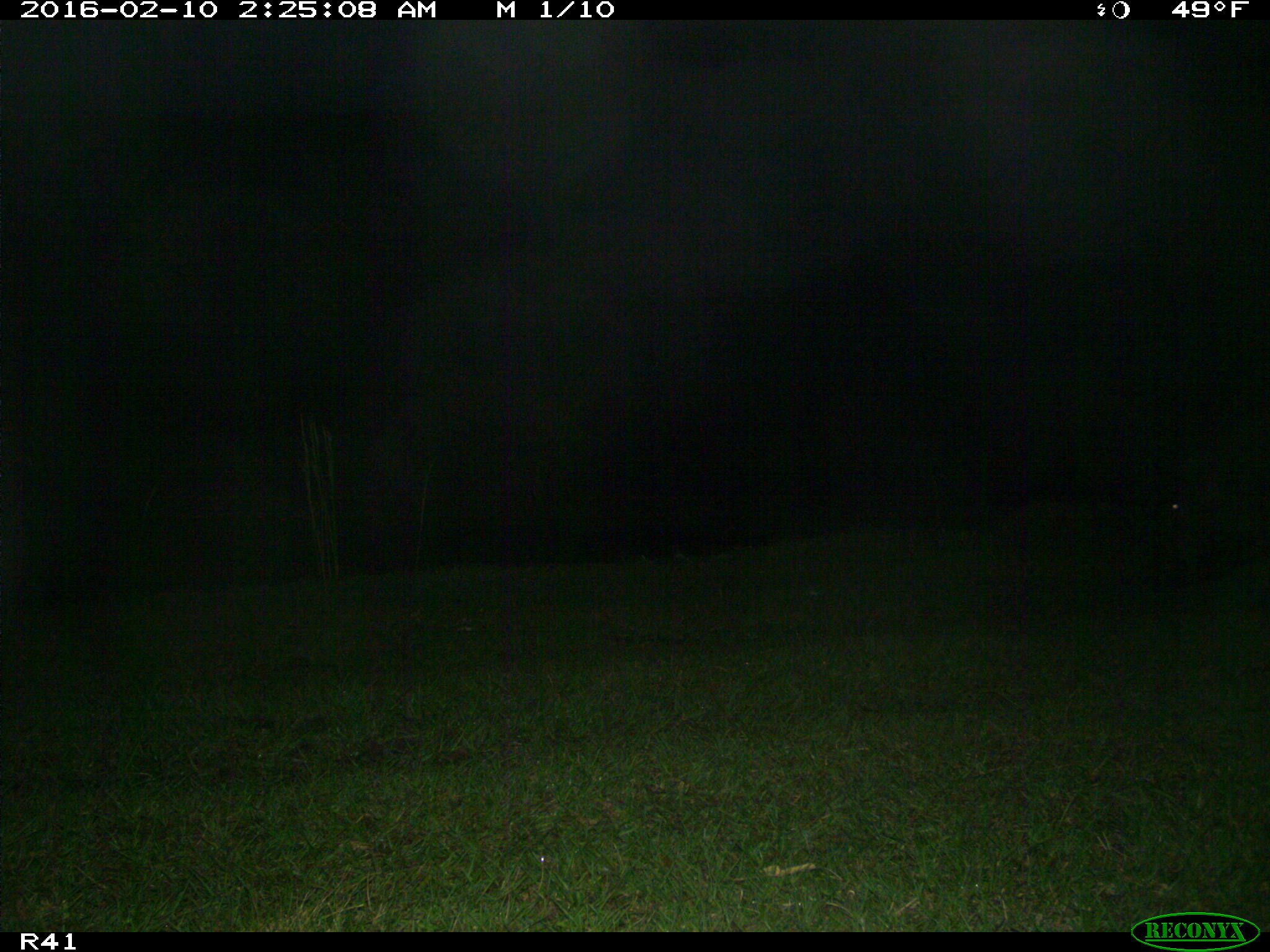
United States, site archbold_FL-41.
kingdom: Animalia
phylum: Chordata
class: Mammalia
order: Artiodactyla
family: Suidae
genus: Sus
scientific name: Sus scrofa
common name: wild boar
Sus scrofa (wild boar).